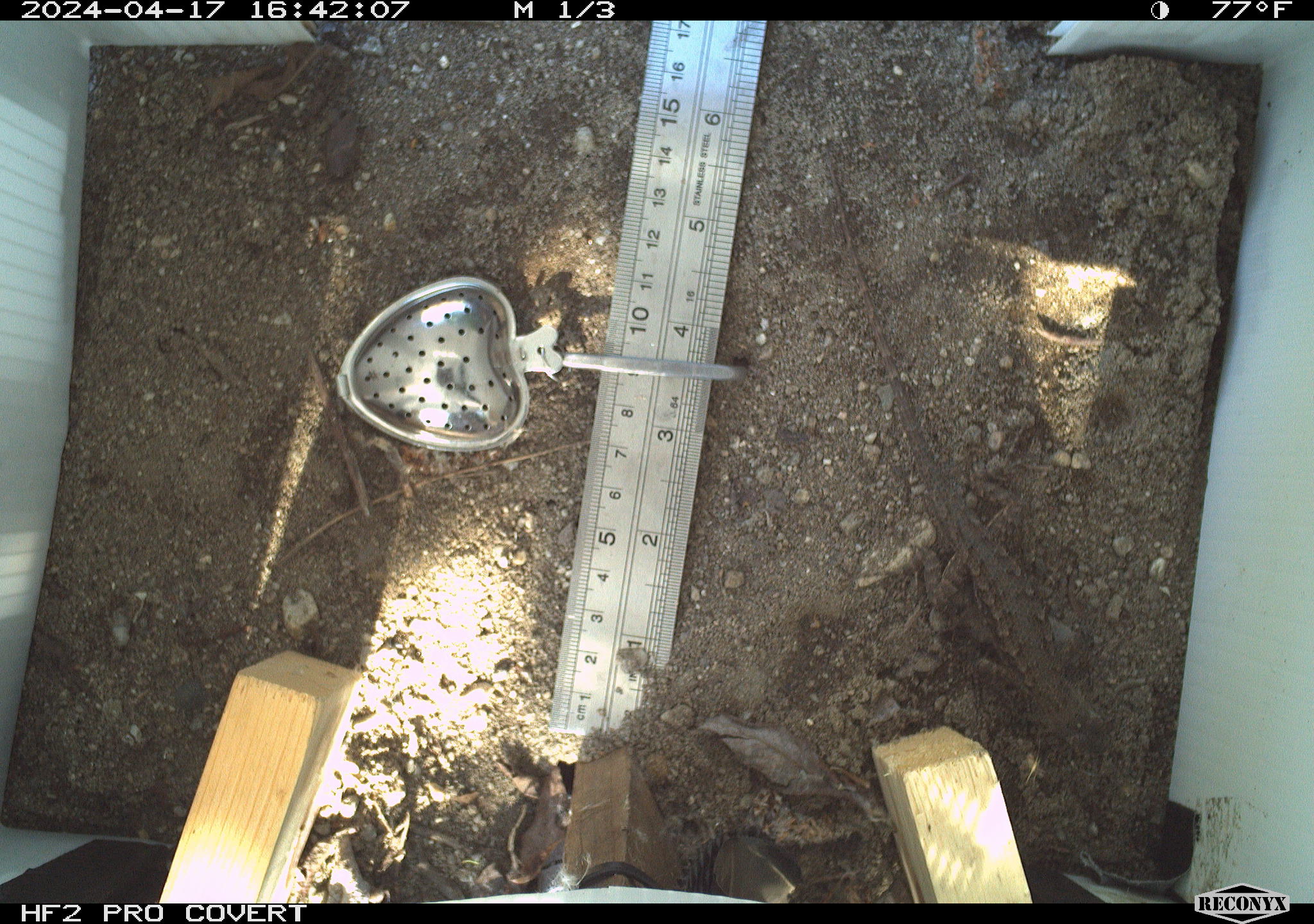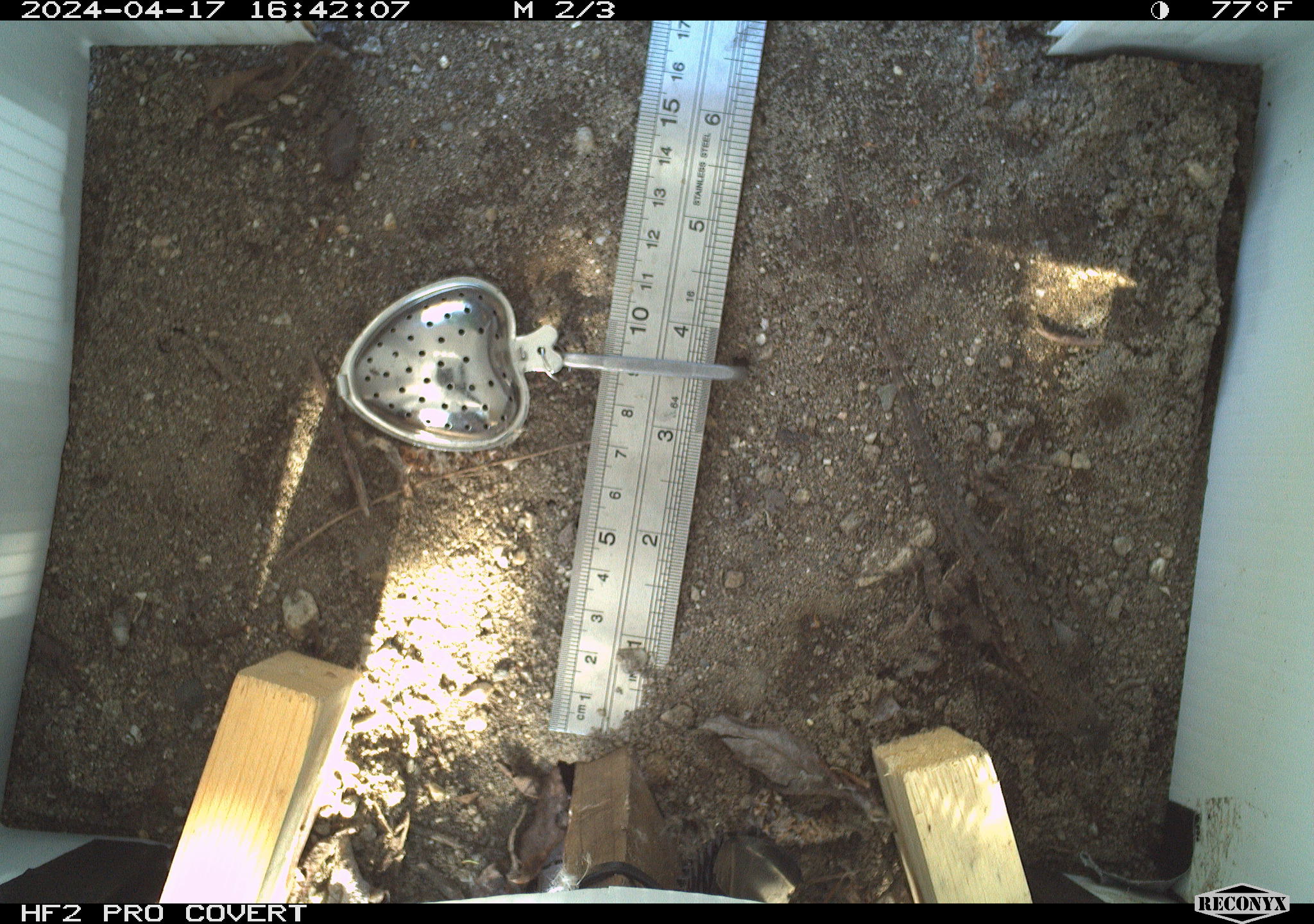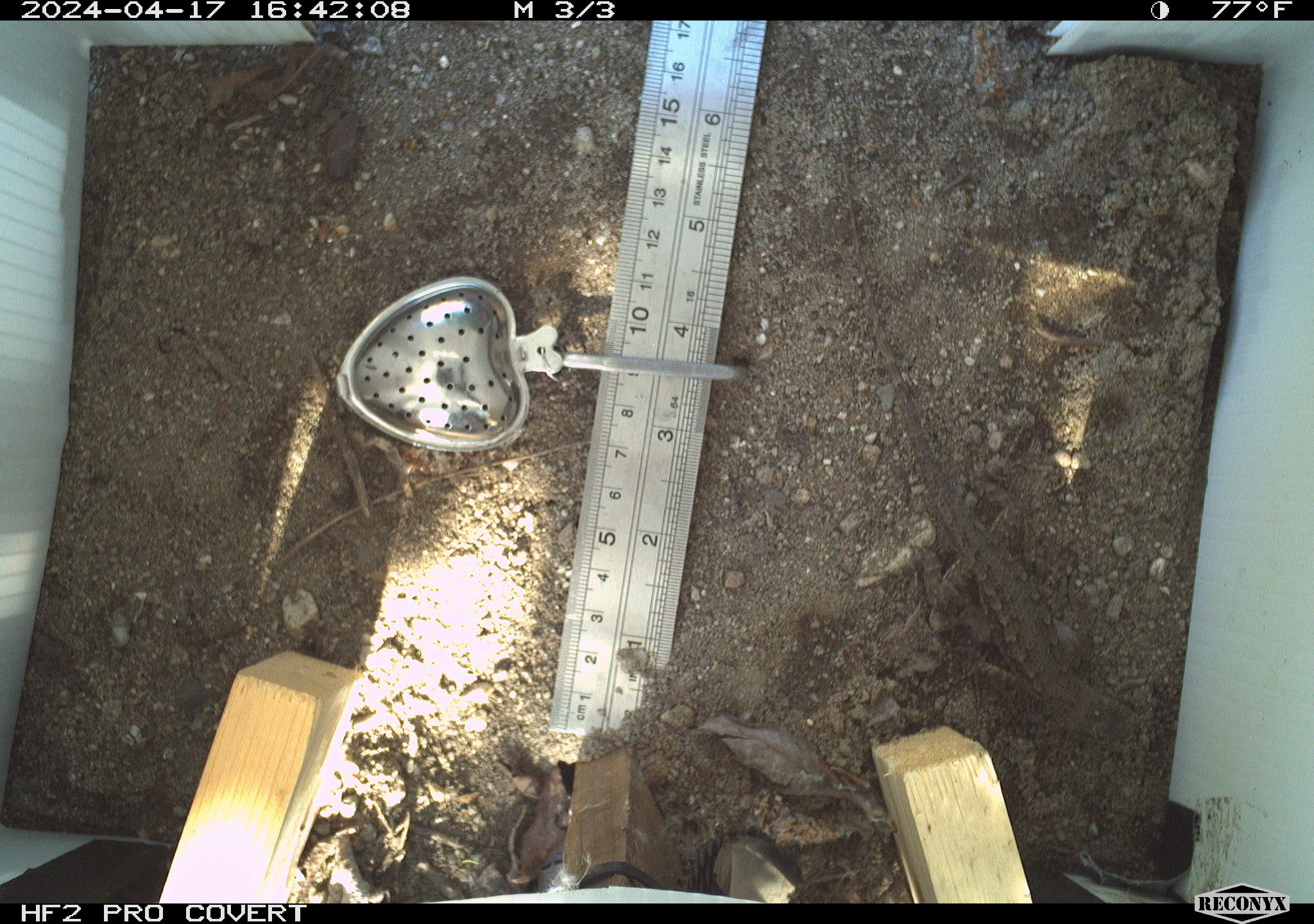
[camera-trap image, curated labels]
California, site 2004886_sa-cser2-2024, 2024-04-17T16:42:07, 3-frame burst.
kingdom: Animalia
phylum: Chordata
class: Reptilia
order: Squamata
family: Phrynosomatidae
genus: Sceloporus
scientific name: Sceloporus occidentalis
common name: western fence lizard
Western fence lizard (Sceloporus occidentalis).